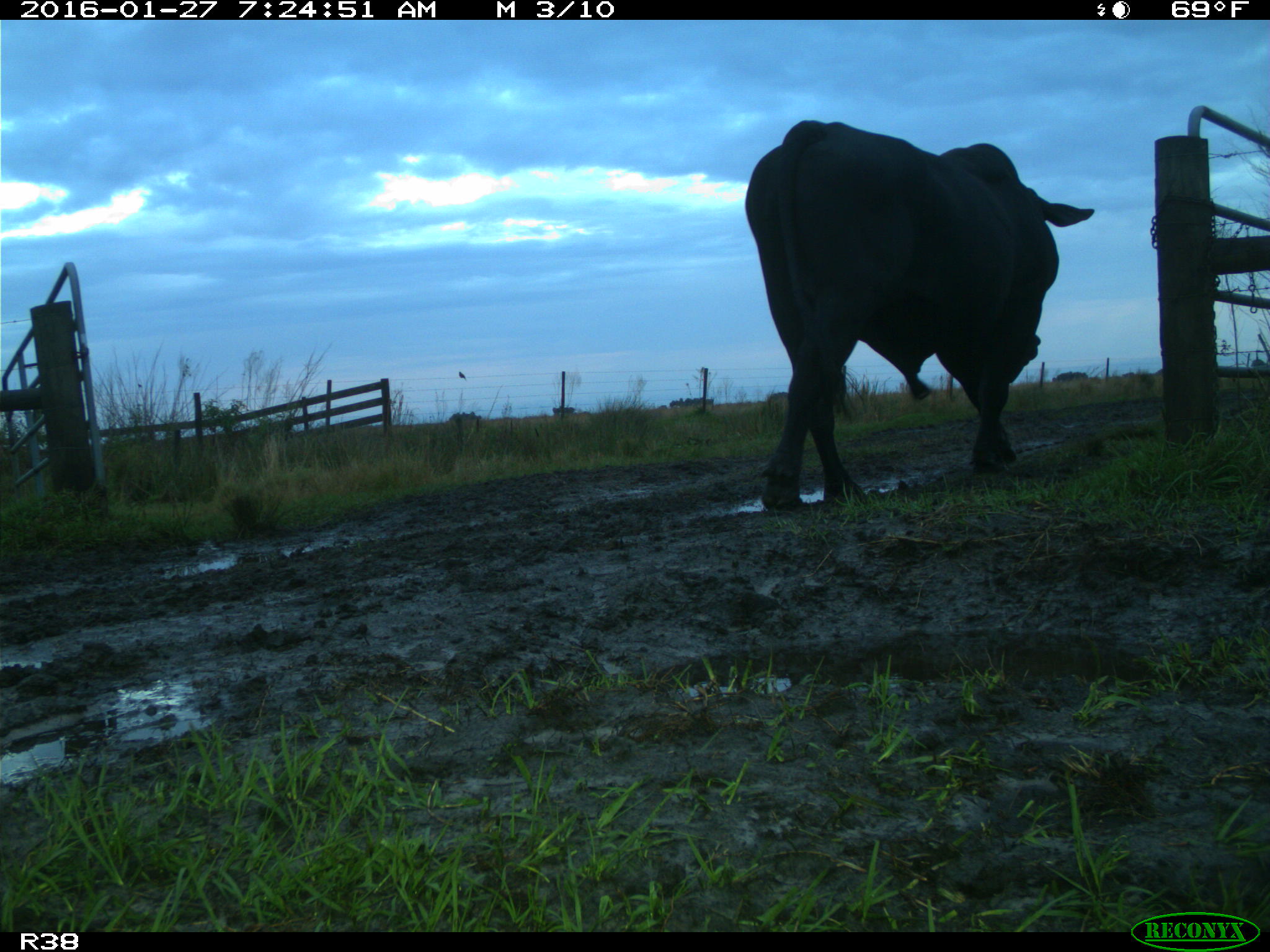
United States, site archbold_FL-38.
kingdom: Animalia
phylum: Chordata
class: Mammalia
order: Artiodactyla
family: Bovidae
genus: Bos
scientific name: Bos taurus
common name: domestic cow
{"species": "Bos taurus (domestic cow)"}